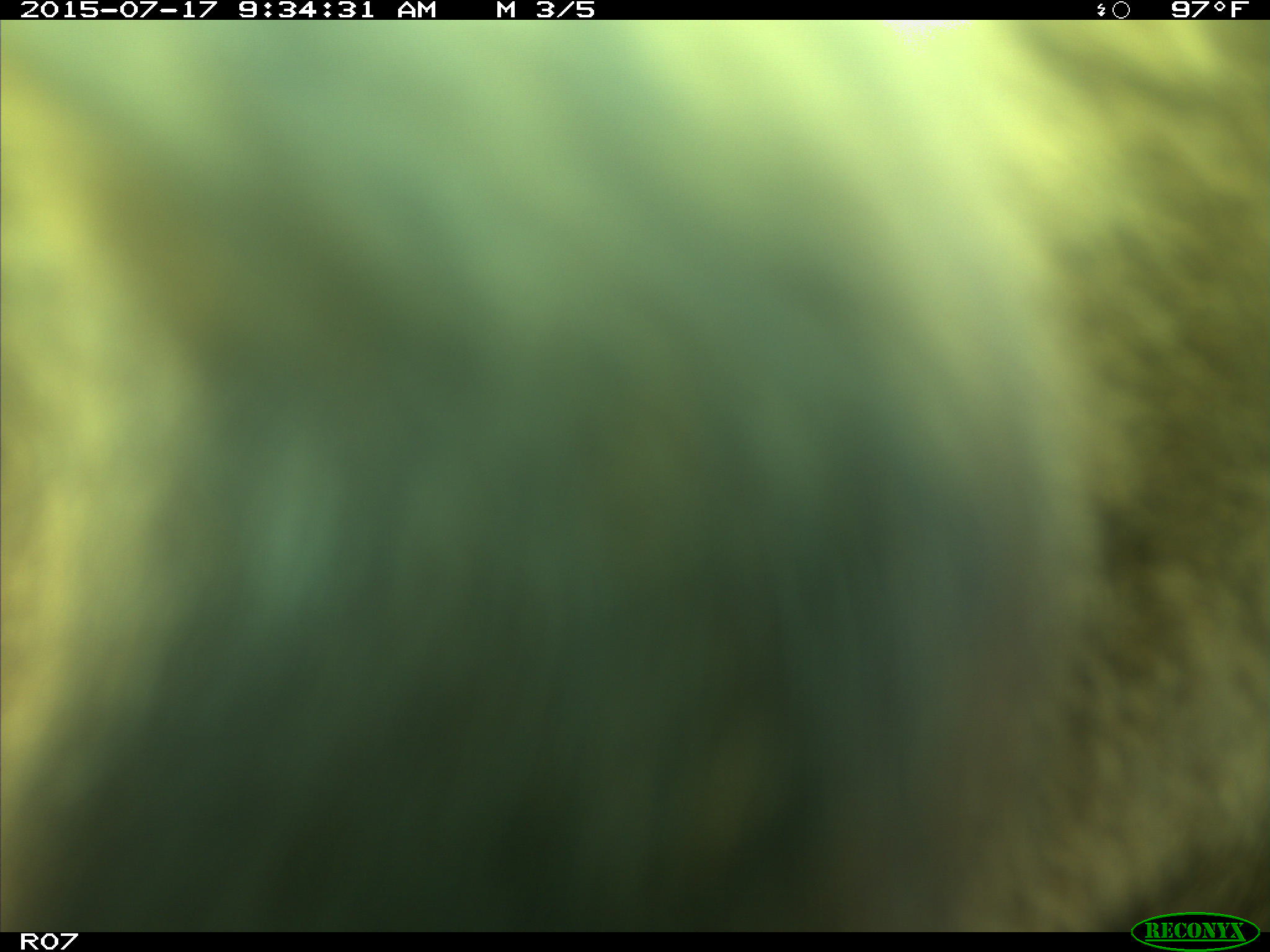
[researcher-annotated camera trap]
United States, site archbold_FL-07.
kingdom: Animalia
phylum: Chordata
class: Mammalia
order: Artiodactyla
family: Bovidae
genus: Bos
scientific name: Bos taurus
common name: domestic cow